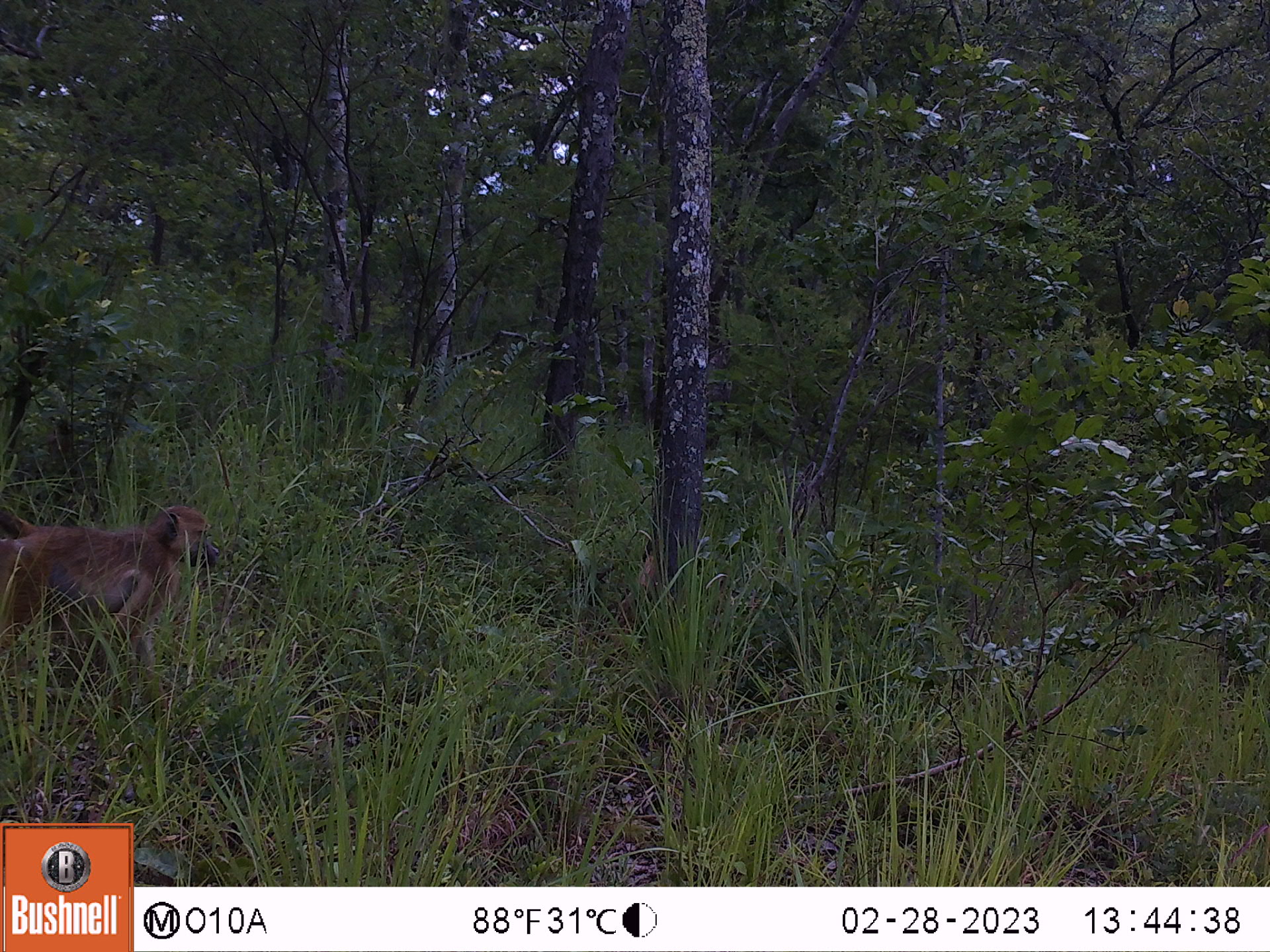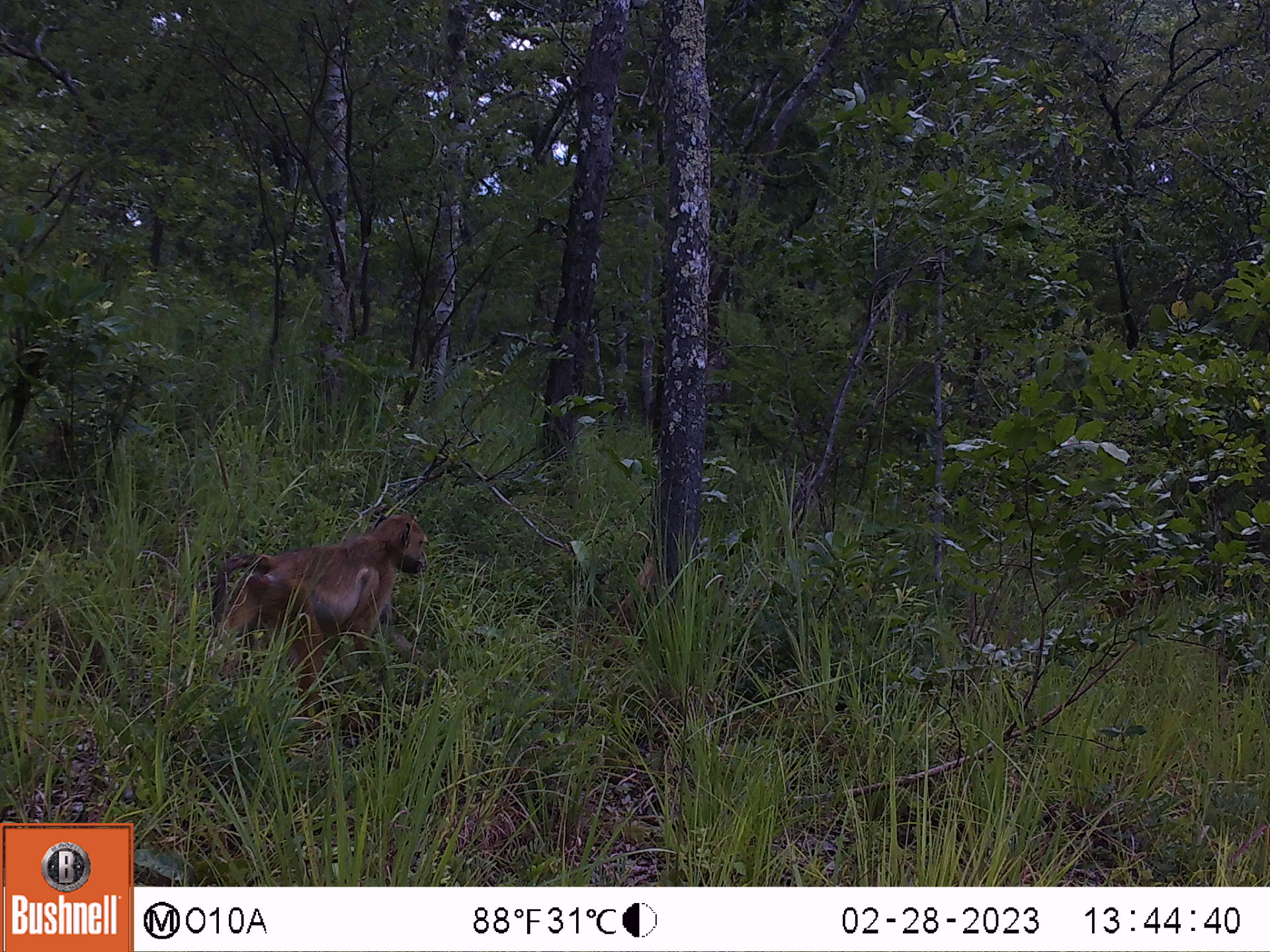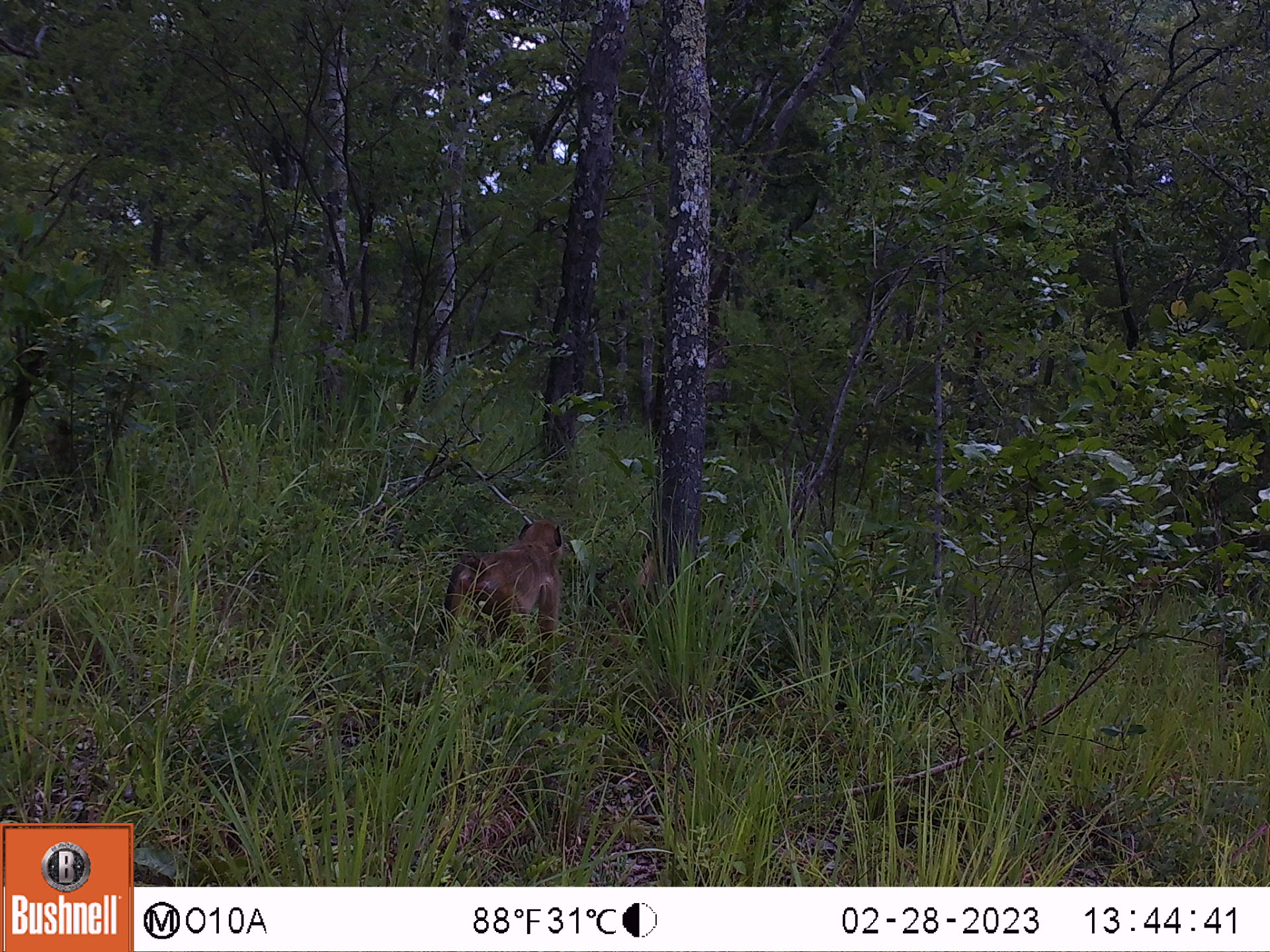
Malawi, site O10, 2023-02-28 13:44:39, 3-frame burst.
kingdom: Animalia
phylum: Chordata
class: Mammalia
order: Primates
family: Cercopithecidae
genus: Papio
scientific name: Papio cynocephalus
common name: yellow baboon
Yellow baboon (Papio cynocephalus), count 1.